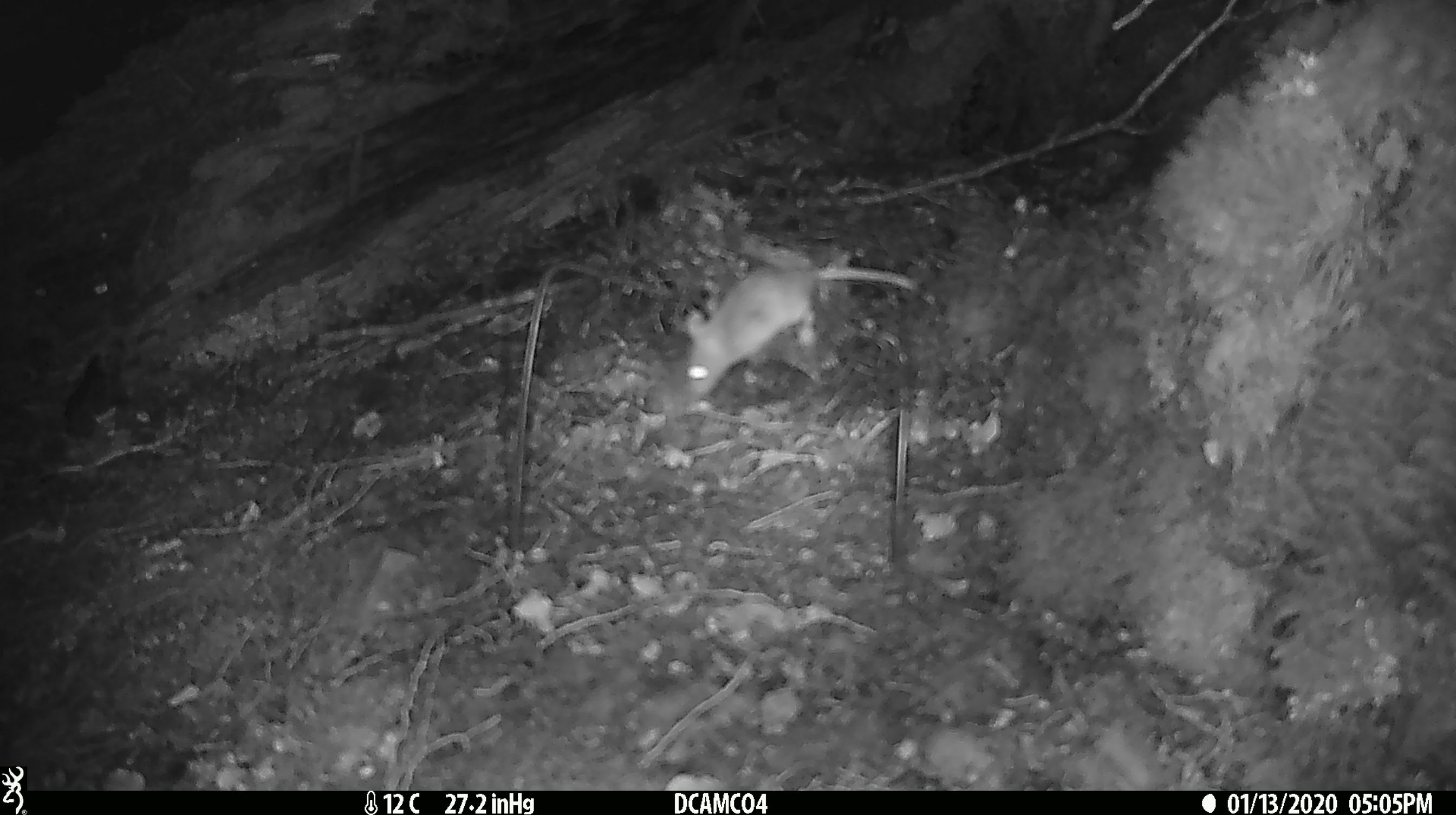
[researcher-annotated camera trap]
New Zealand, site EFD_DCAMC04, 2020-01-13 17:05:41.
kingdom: Animalia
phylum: Chordata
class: Mammalia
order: Rodentia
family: Muridae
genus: Mus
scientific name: Mus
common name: mouse